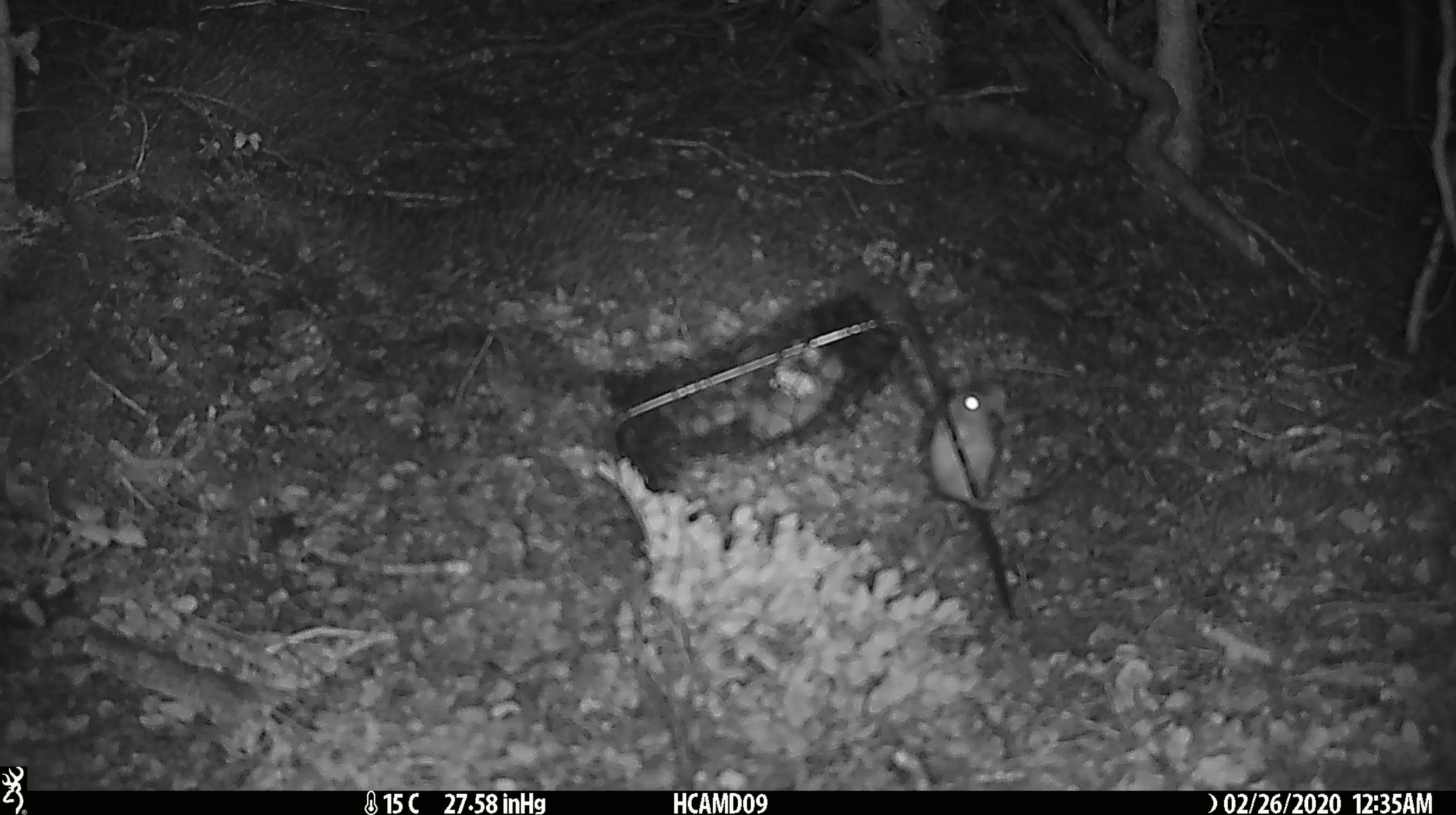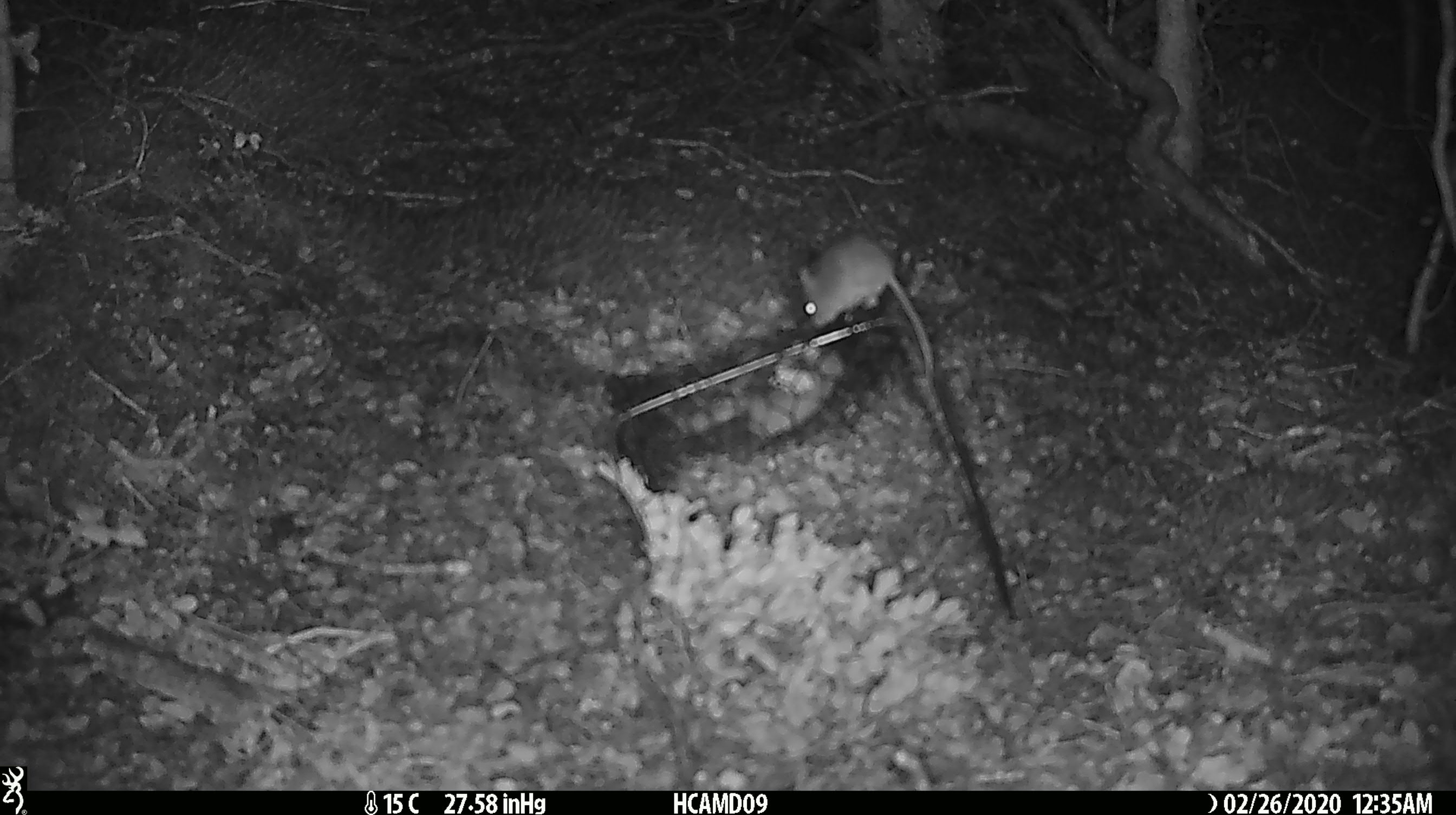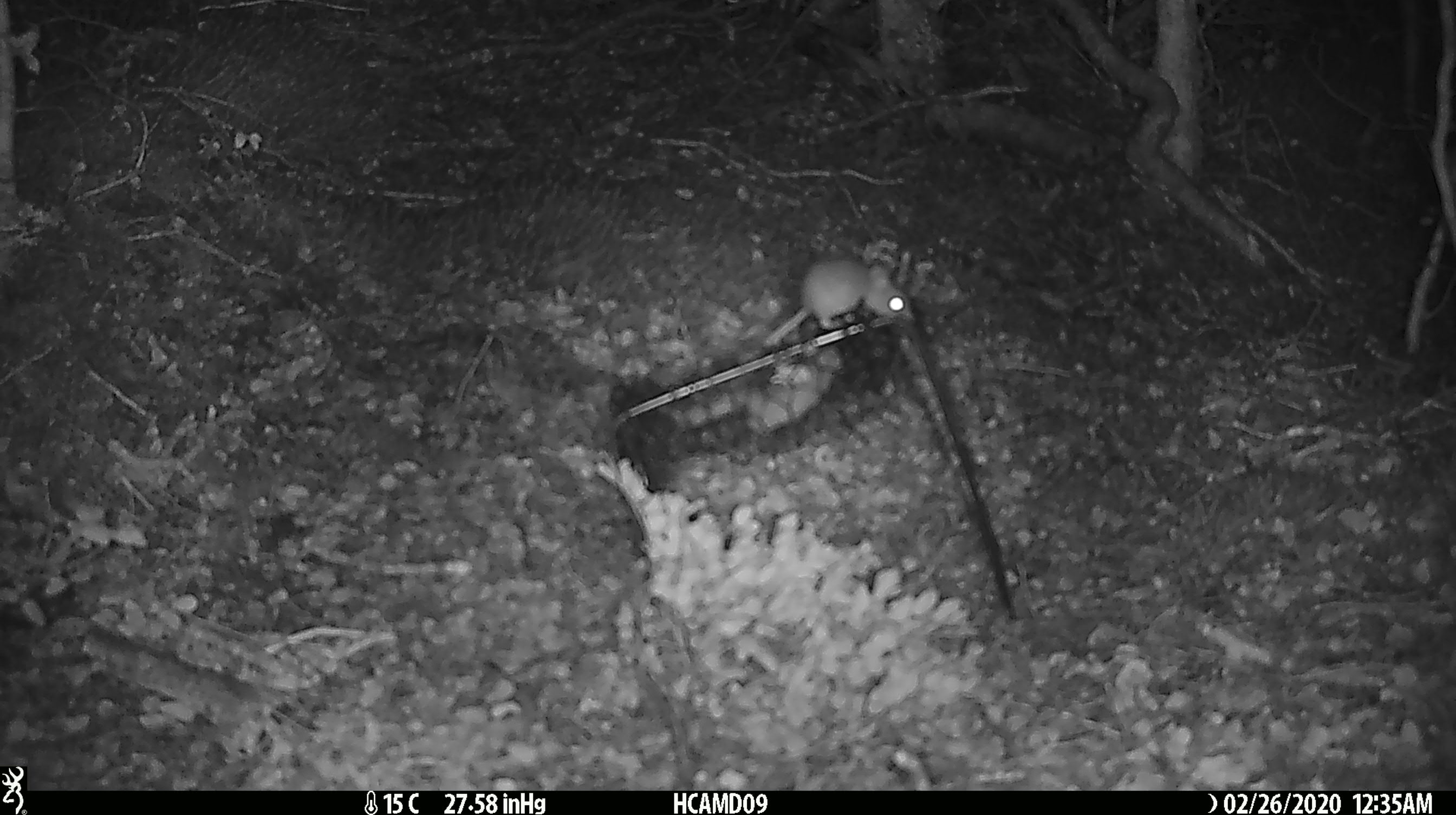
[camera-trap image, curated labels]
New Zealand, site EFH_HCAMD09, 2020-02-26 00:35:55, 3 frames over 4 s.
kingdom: Animalia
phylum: Chordata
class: Mammalia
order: Rodentia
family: Muridae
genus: Mus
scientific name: Mus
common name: mouse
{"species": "mouse (Mus)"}